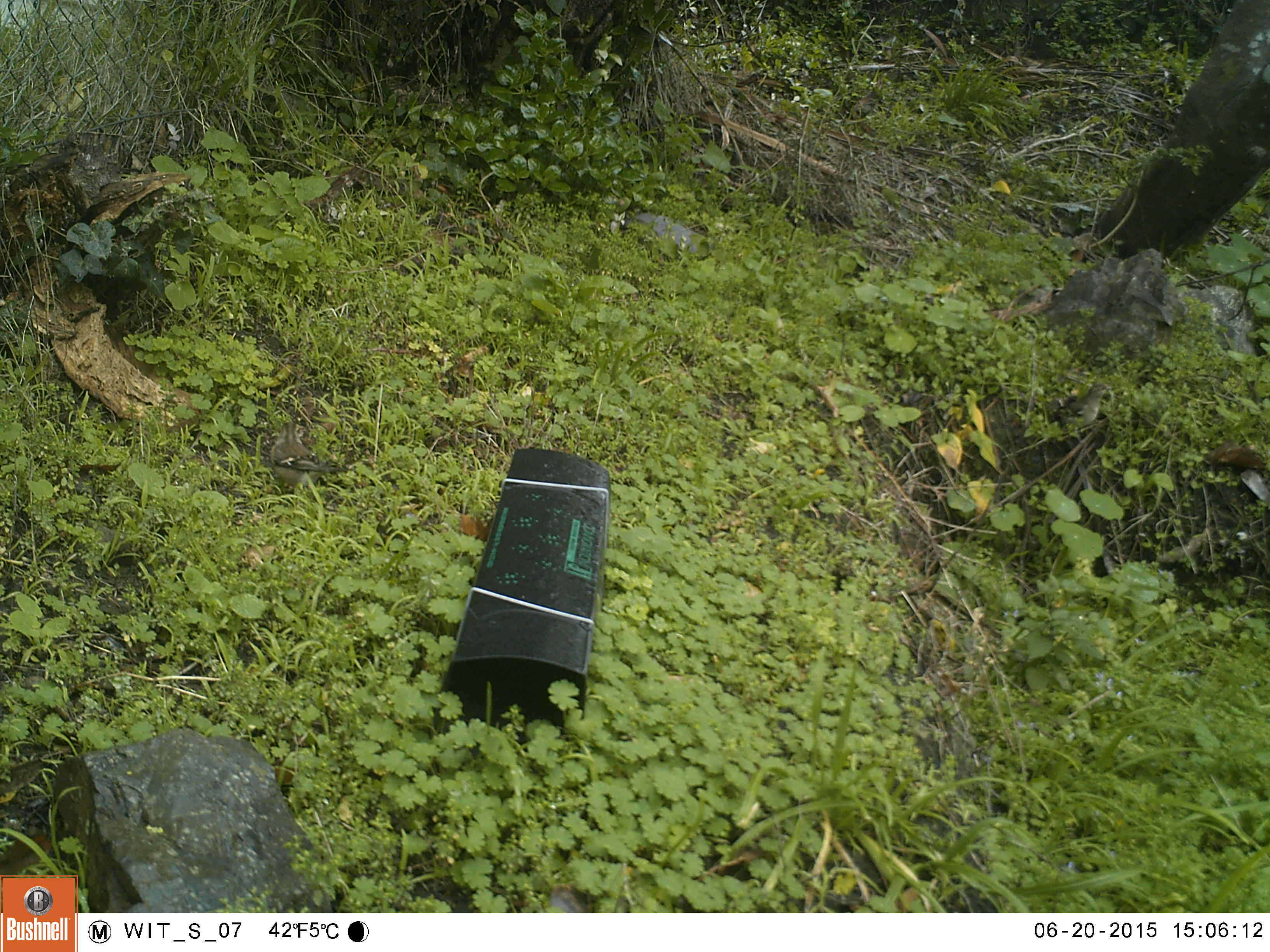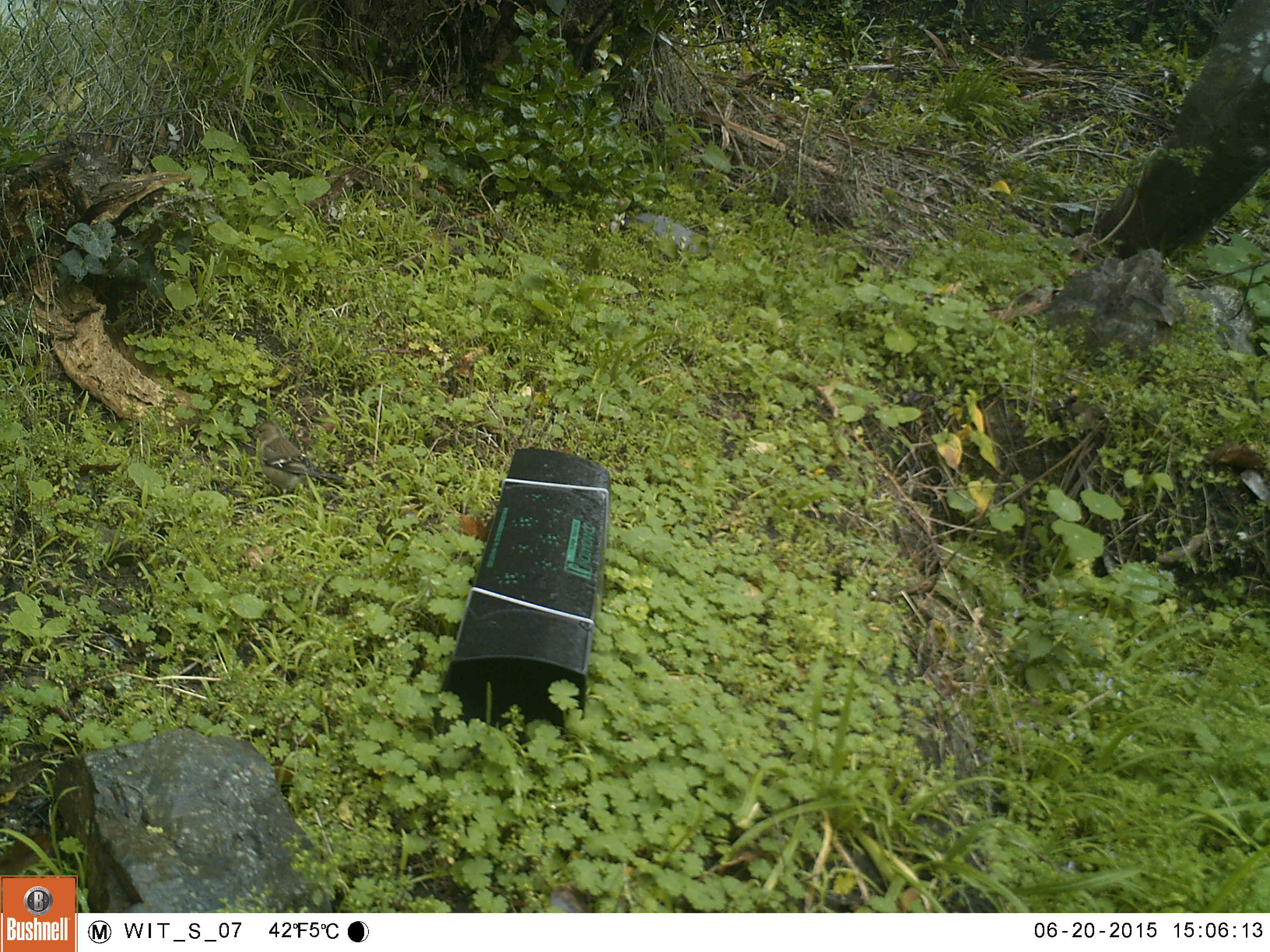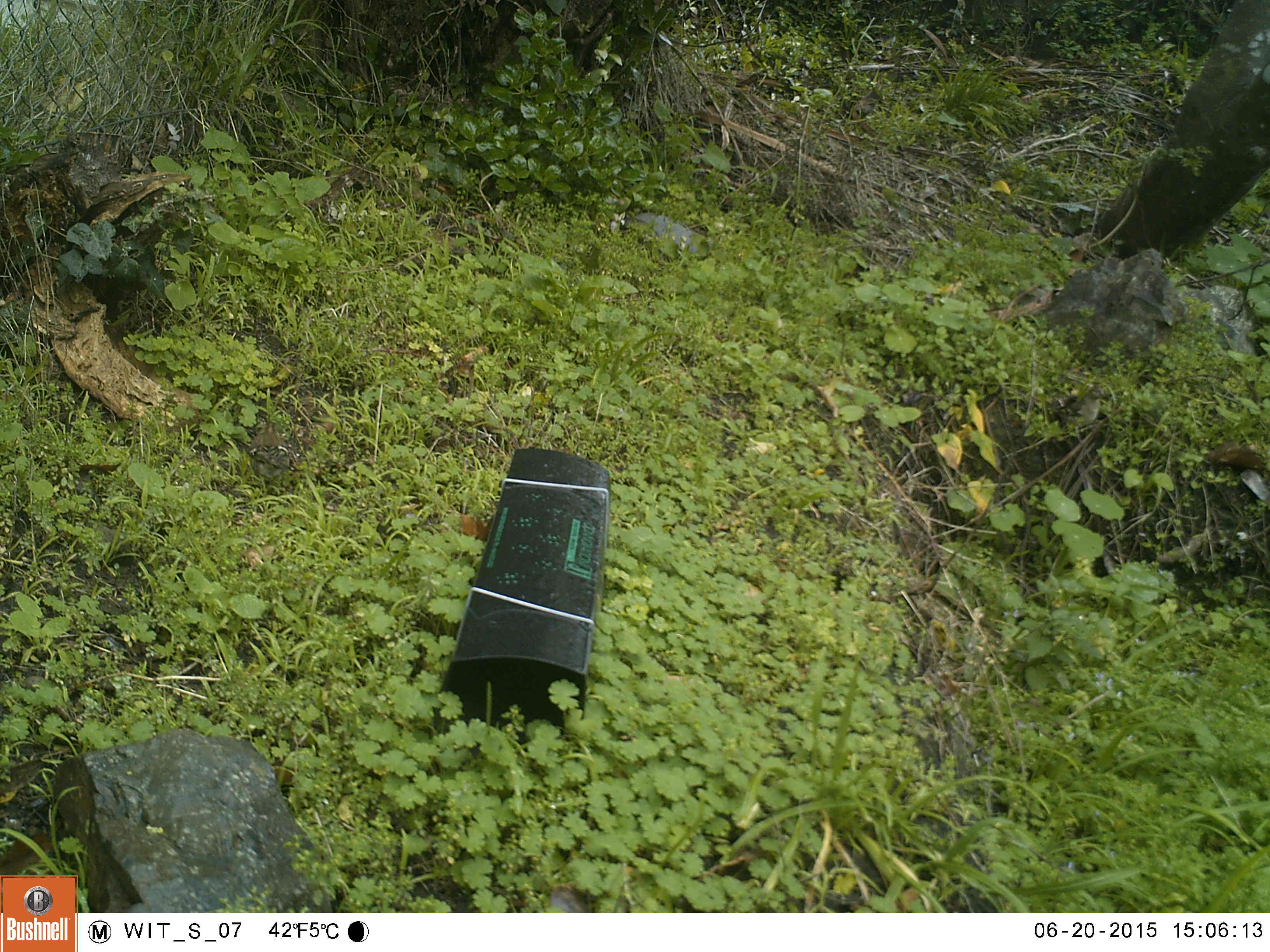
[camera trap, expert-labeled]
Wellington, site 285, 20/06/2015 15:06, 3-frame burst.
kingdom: Animalia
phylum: Chordata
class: Aves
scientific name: Aves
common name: bird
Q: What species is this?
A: Bird (Aves).